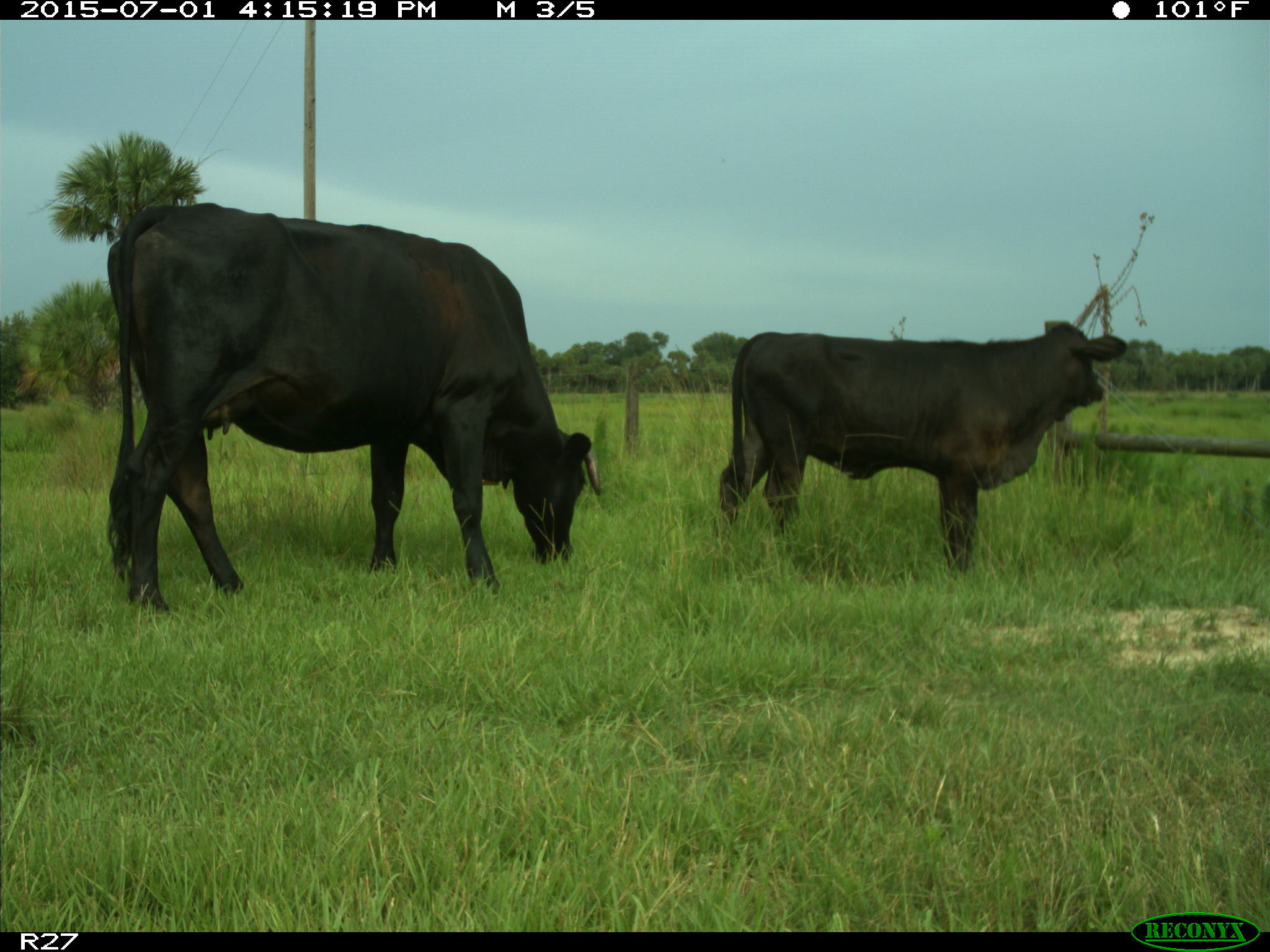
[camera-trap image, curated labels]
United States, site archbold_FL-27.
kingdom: Animalia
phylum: Chordata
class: Mammalia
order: Artiodactyla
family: Bovidae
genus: Bos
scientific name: Bos taurus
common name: domestic cow